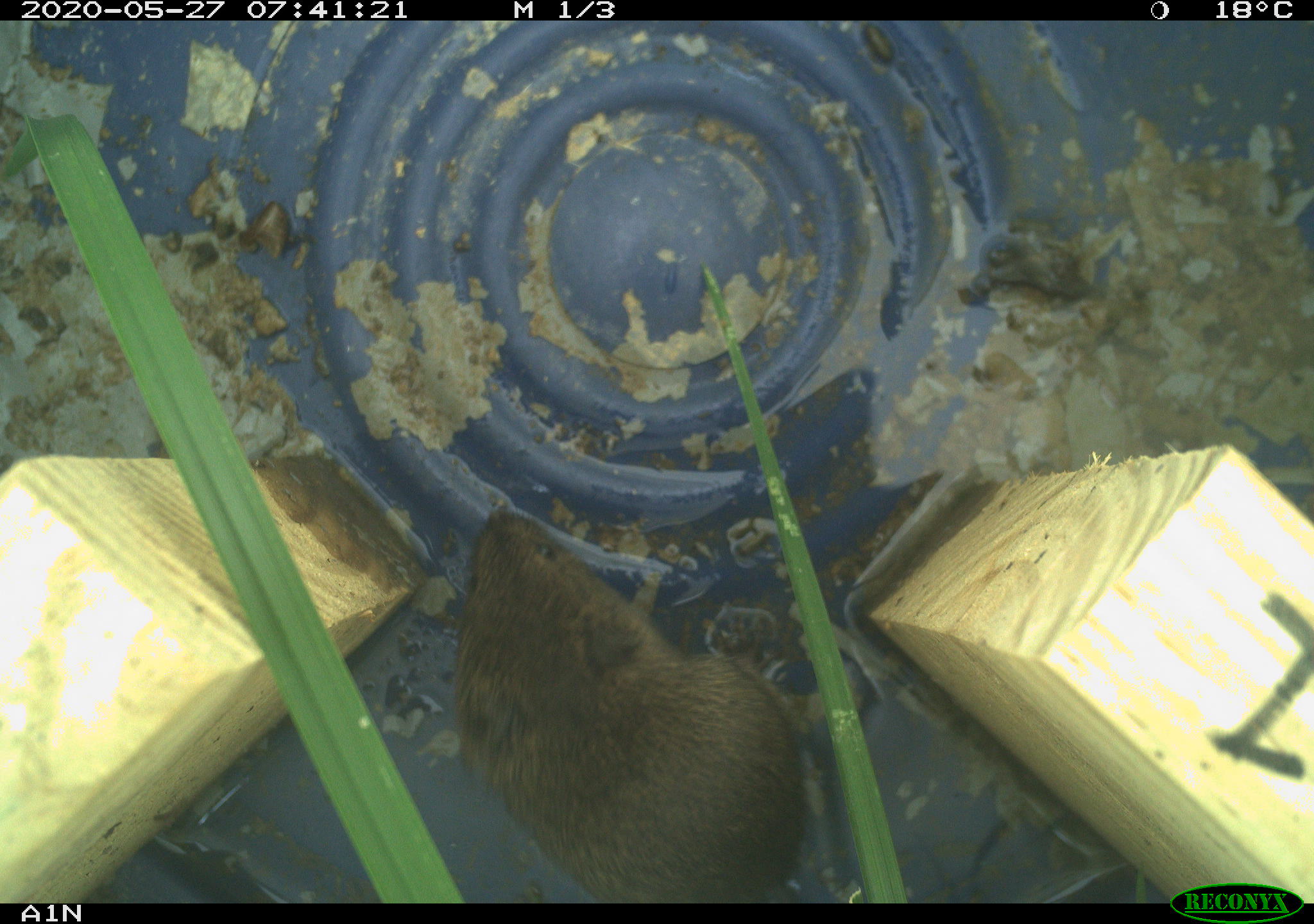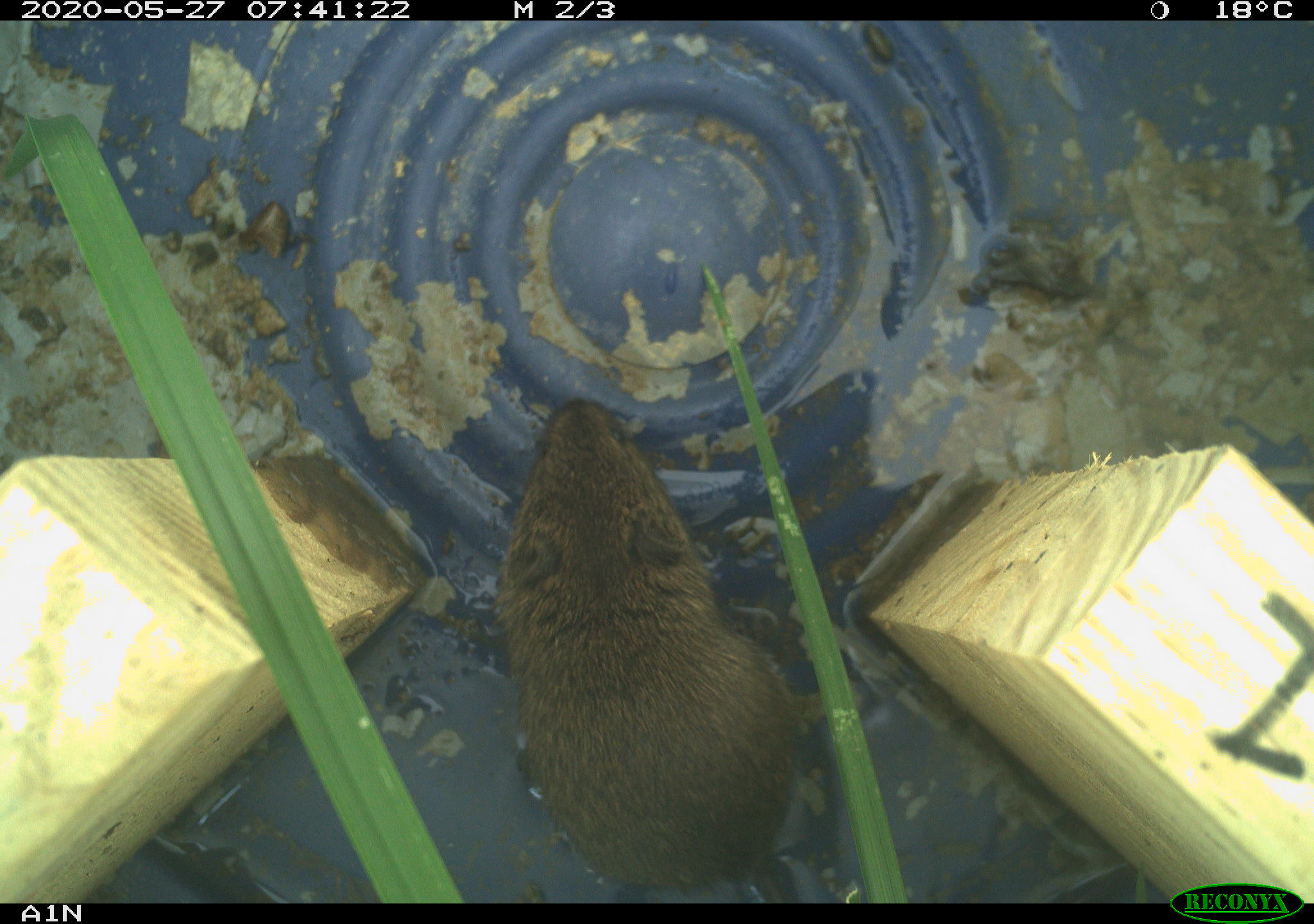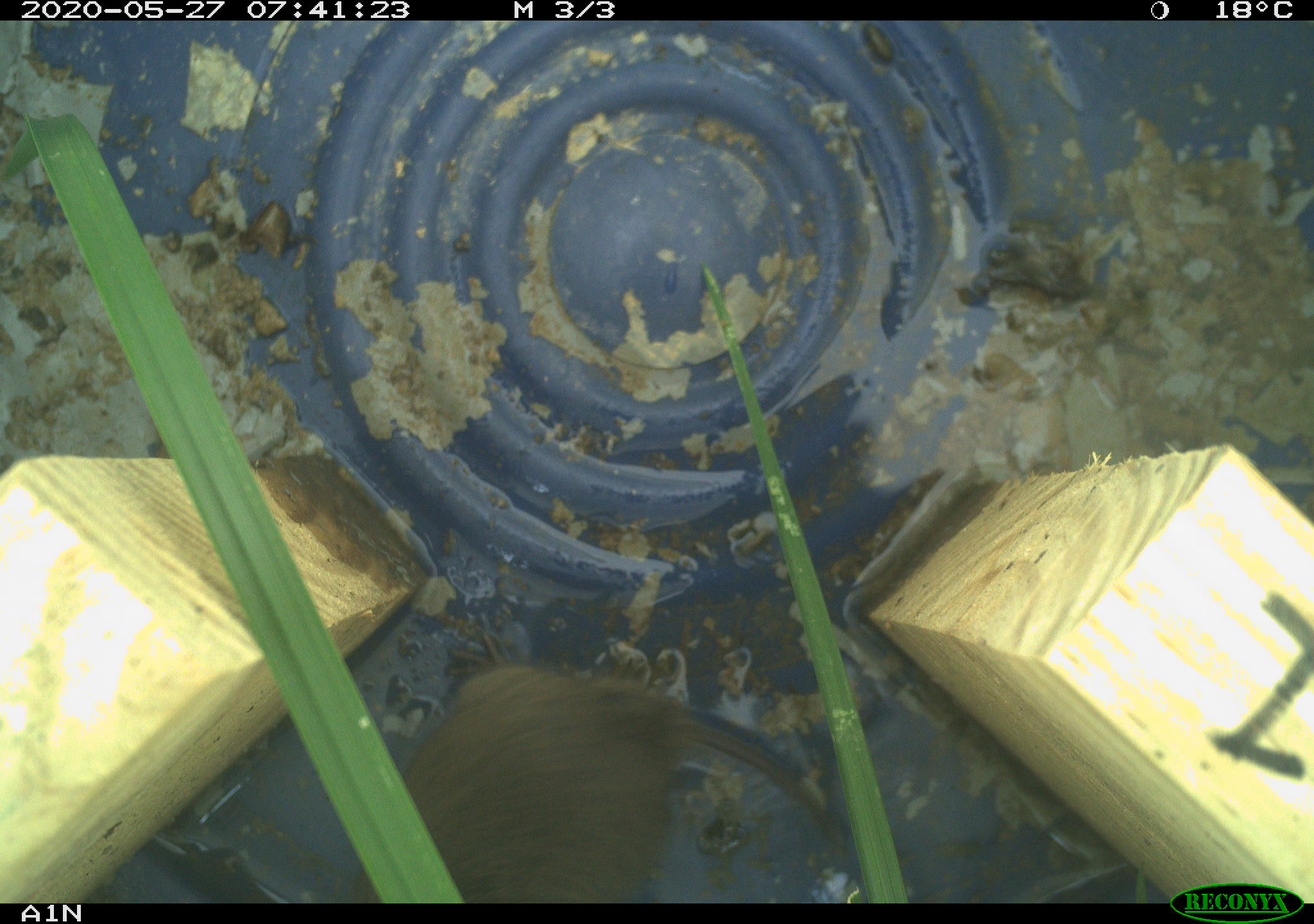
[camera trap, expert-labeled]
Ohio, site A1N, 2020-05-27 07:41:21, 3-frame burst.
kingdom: Animalia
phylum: Chordata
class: Mammalia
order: Rodentia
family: Cricetidae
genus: Microtus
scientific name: Microtus pennsylvanicus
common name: meadow vole